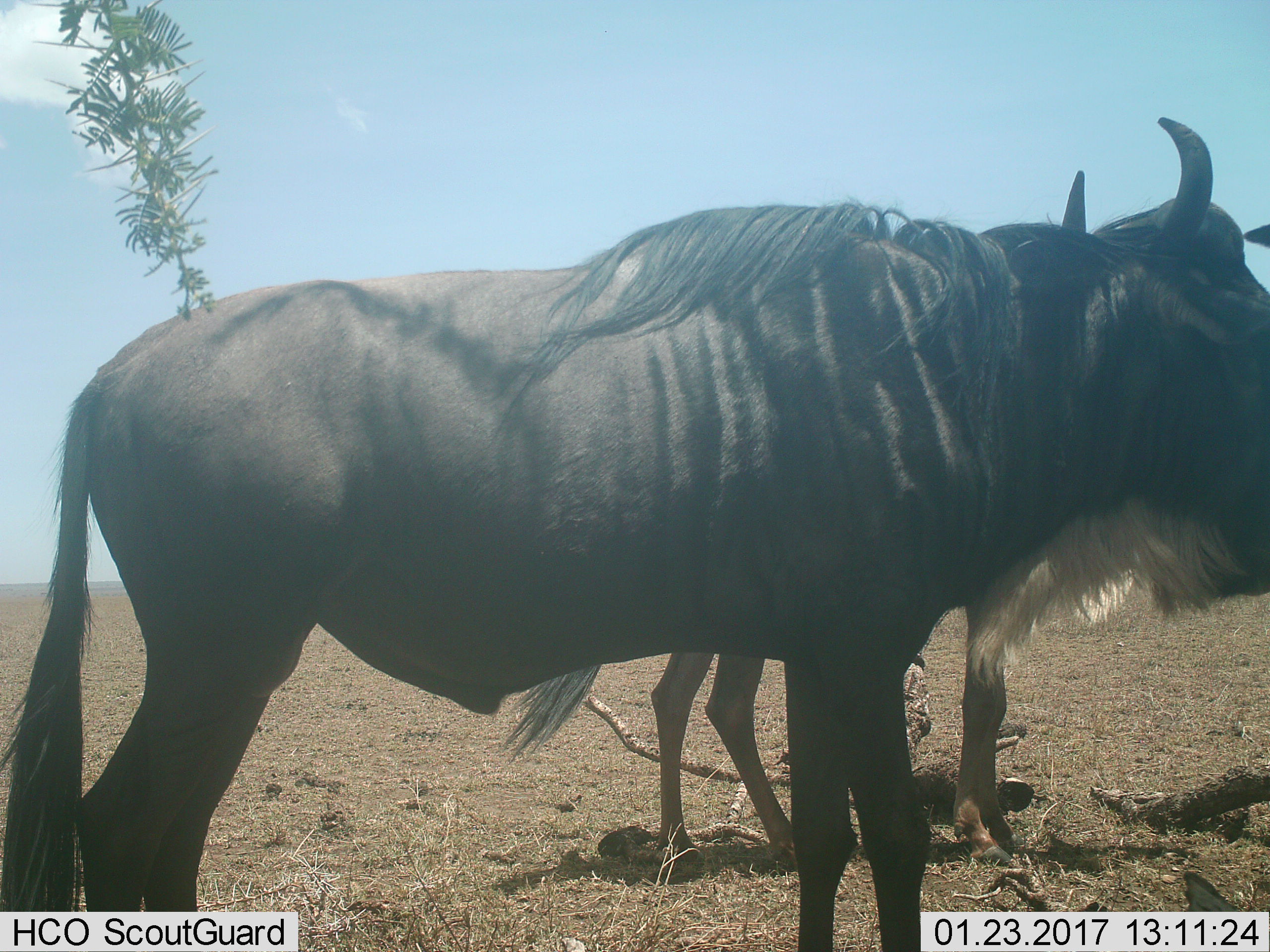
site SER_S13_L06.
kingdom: Animalia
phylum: Chordata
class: Mammalia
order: Artiodactyla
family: Bovidae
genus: Connochaetes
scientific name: Connochaetes taurinus taurinus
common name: blue wildebeest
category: wildebeestblue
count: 2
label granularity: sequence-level